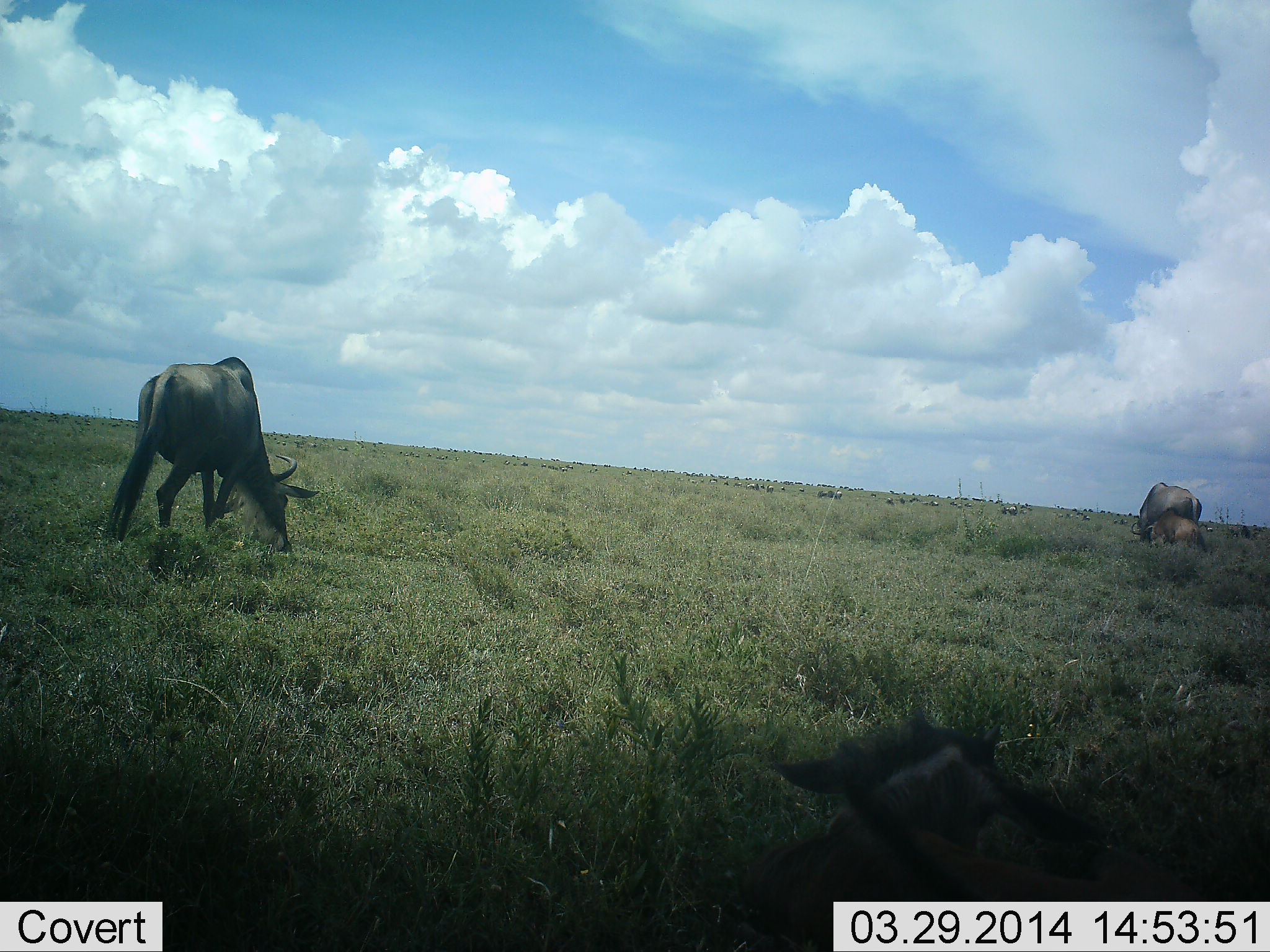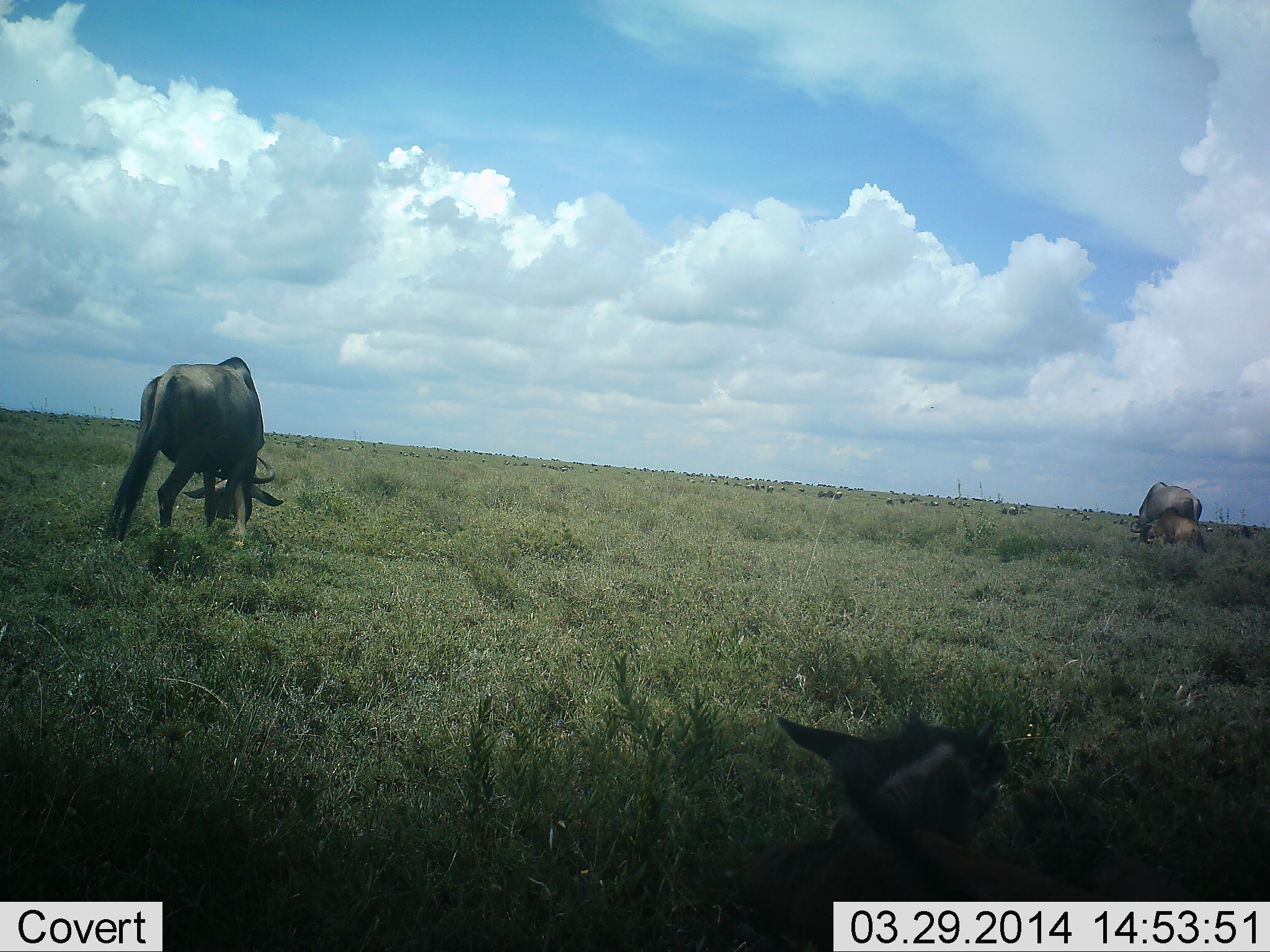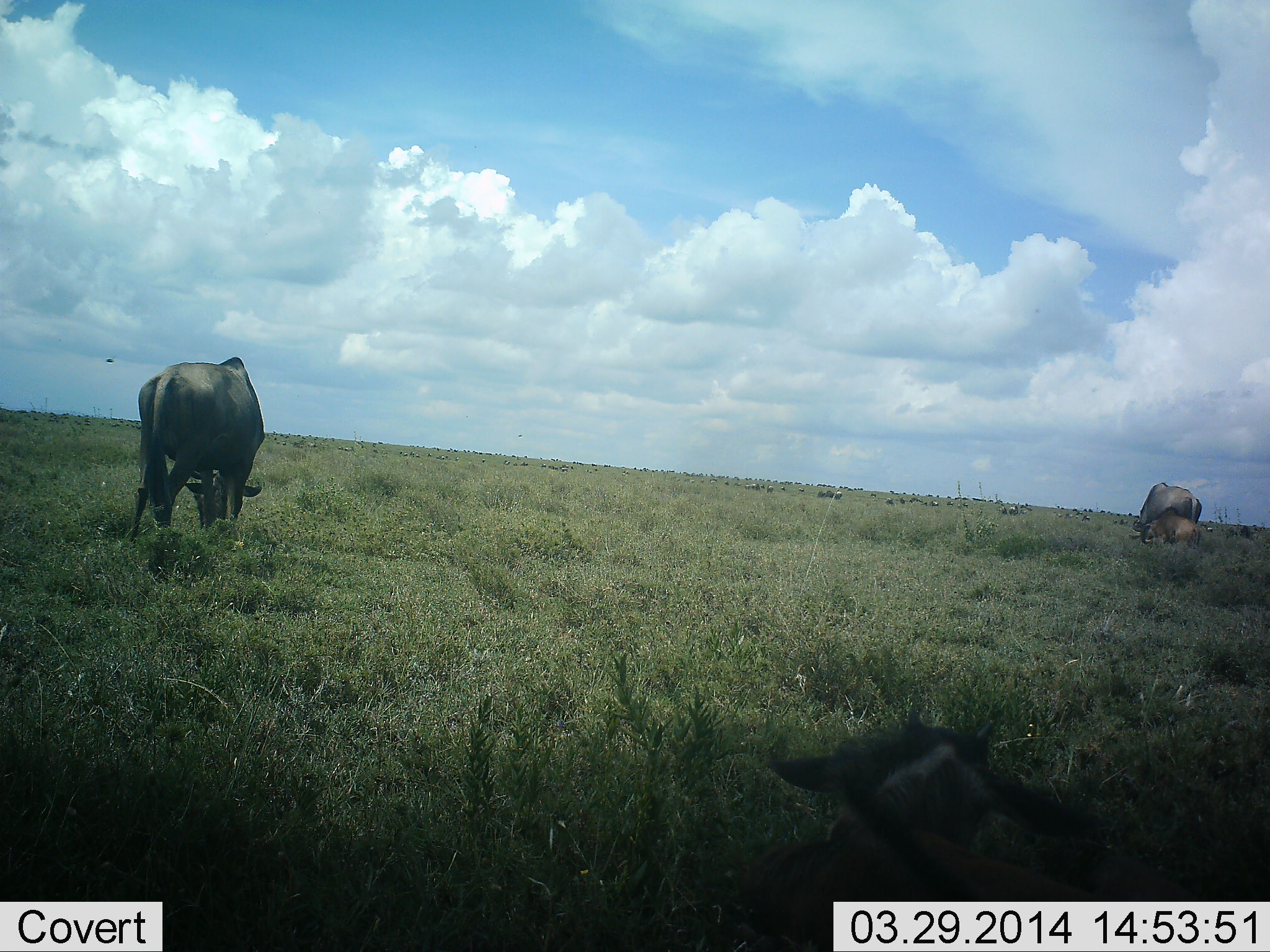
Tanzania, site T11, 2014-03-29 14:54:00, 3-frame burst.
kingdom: Animalia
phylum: Chordata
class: Mammalia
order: Artiodactyla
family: Bovidae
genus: Connochaetes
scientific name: Connochaetes taurinus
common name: blue wildebeest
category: wildebeest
Wildebeest (blue wildebeest) (Connochaetes taurinus), count 4. Behavior (volunteer vote fractions): standing 36%, resting 73%, moving 18%, interacting 0%. Young present (vote fraction): 18%. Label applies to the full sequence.